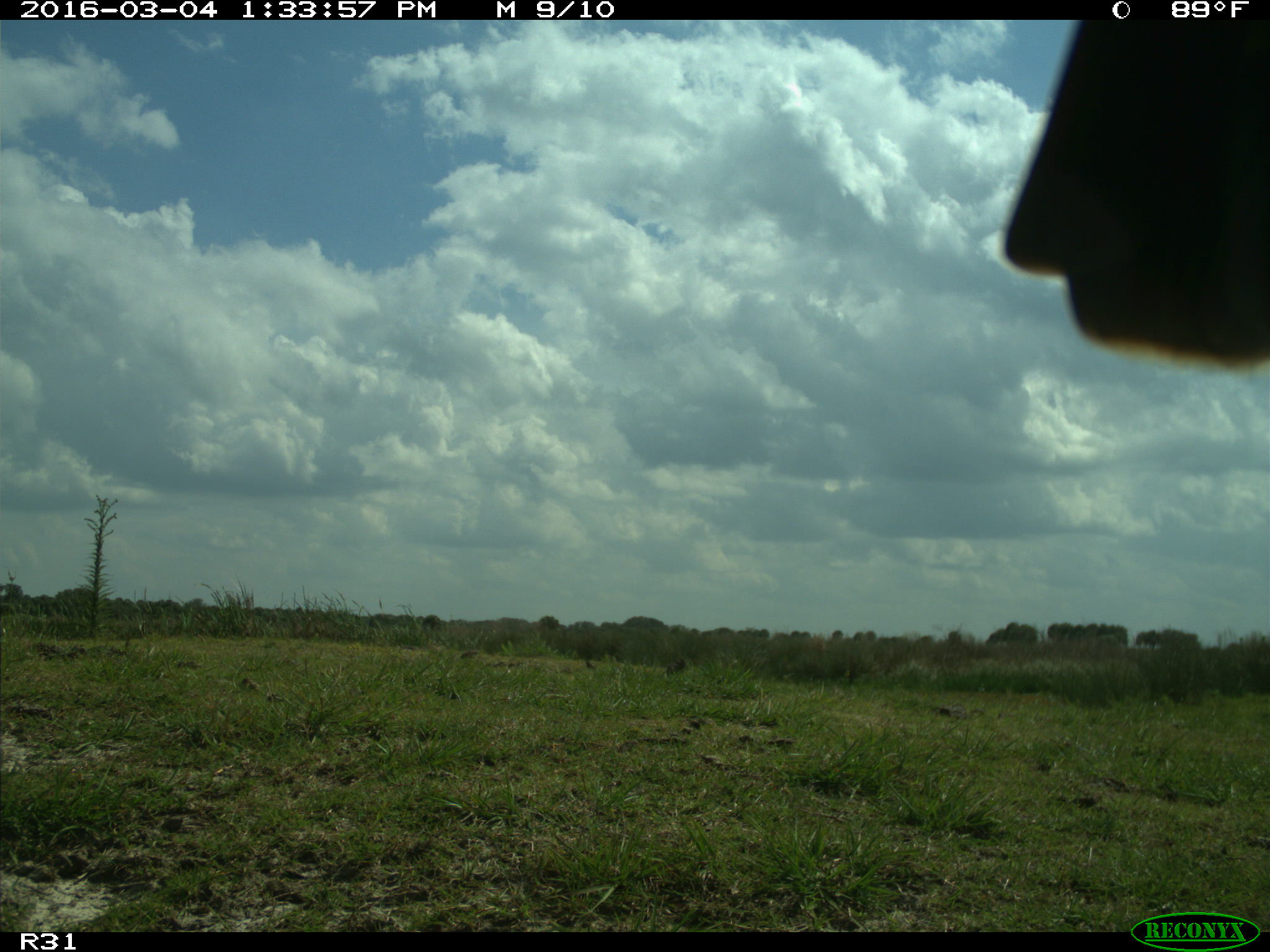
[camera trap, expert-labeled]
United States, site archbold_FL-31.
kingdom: Animalia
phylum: Chordata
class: Aves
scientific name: Aves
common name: birds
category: unidentified bird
Unidentified bird (birds) (Aves).